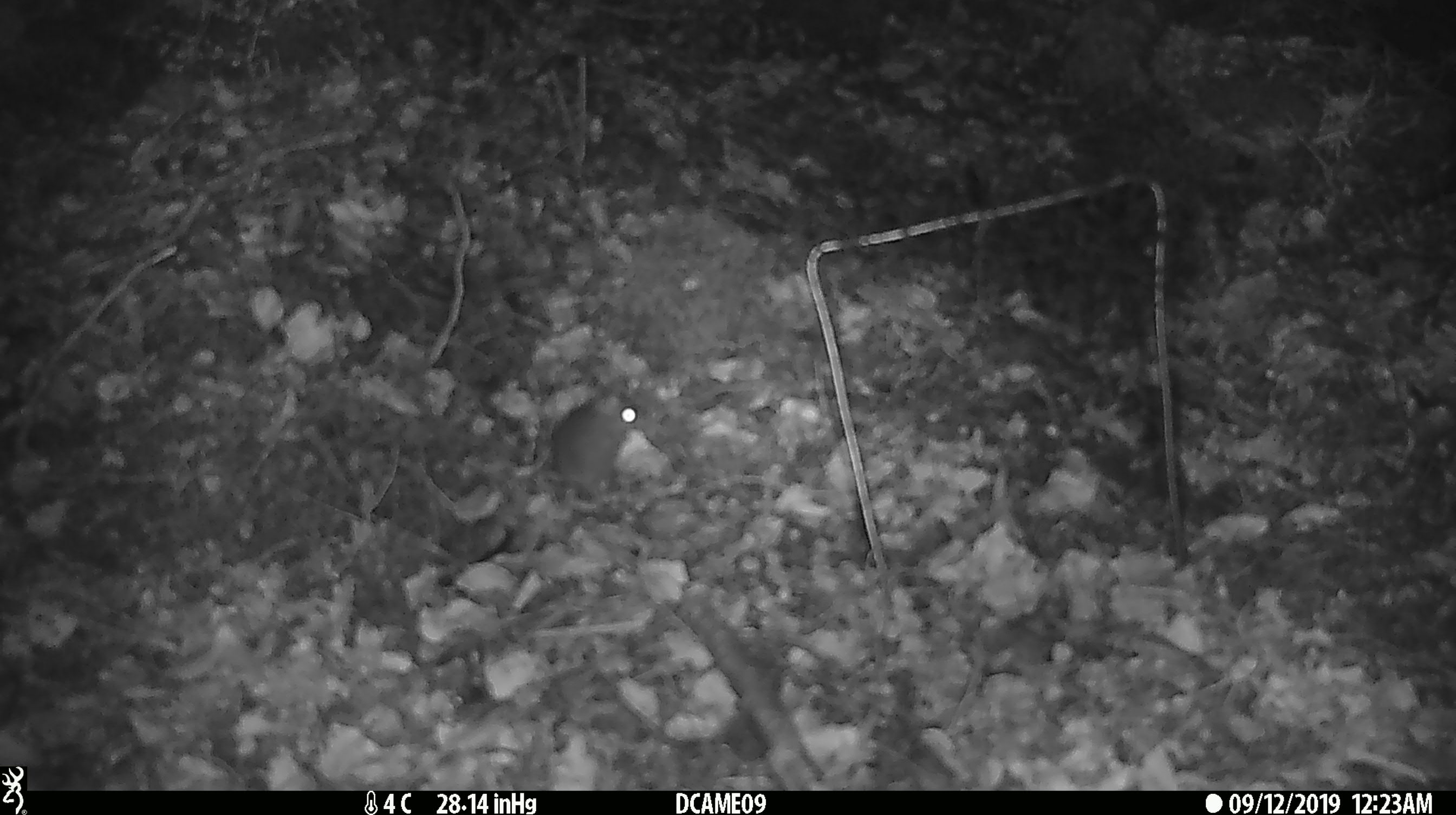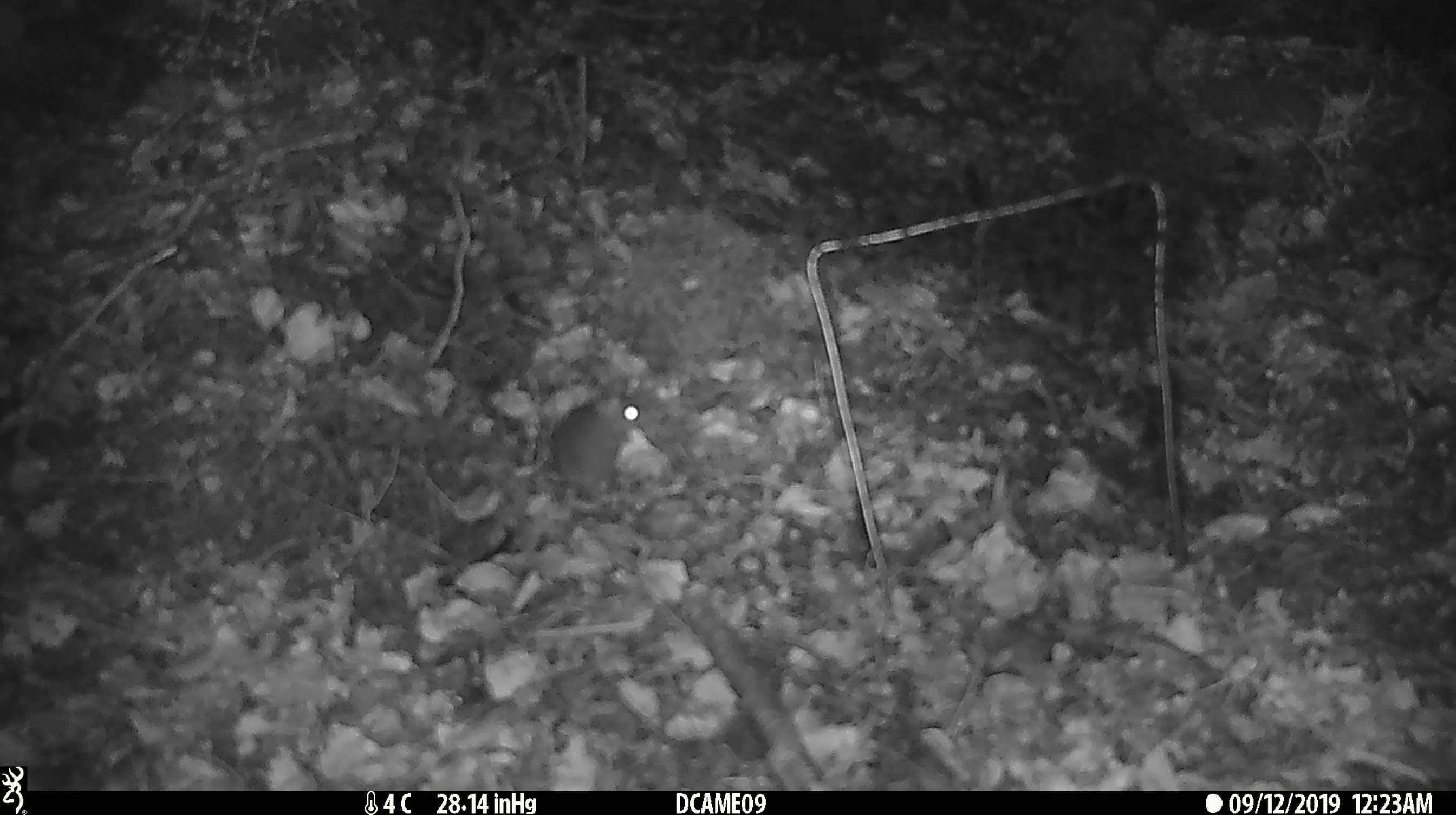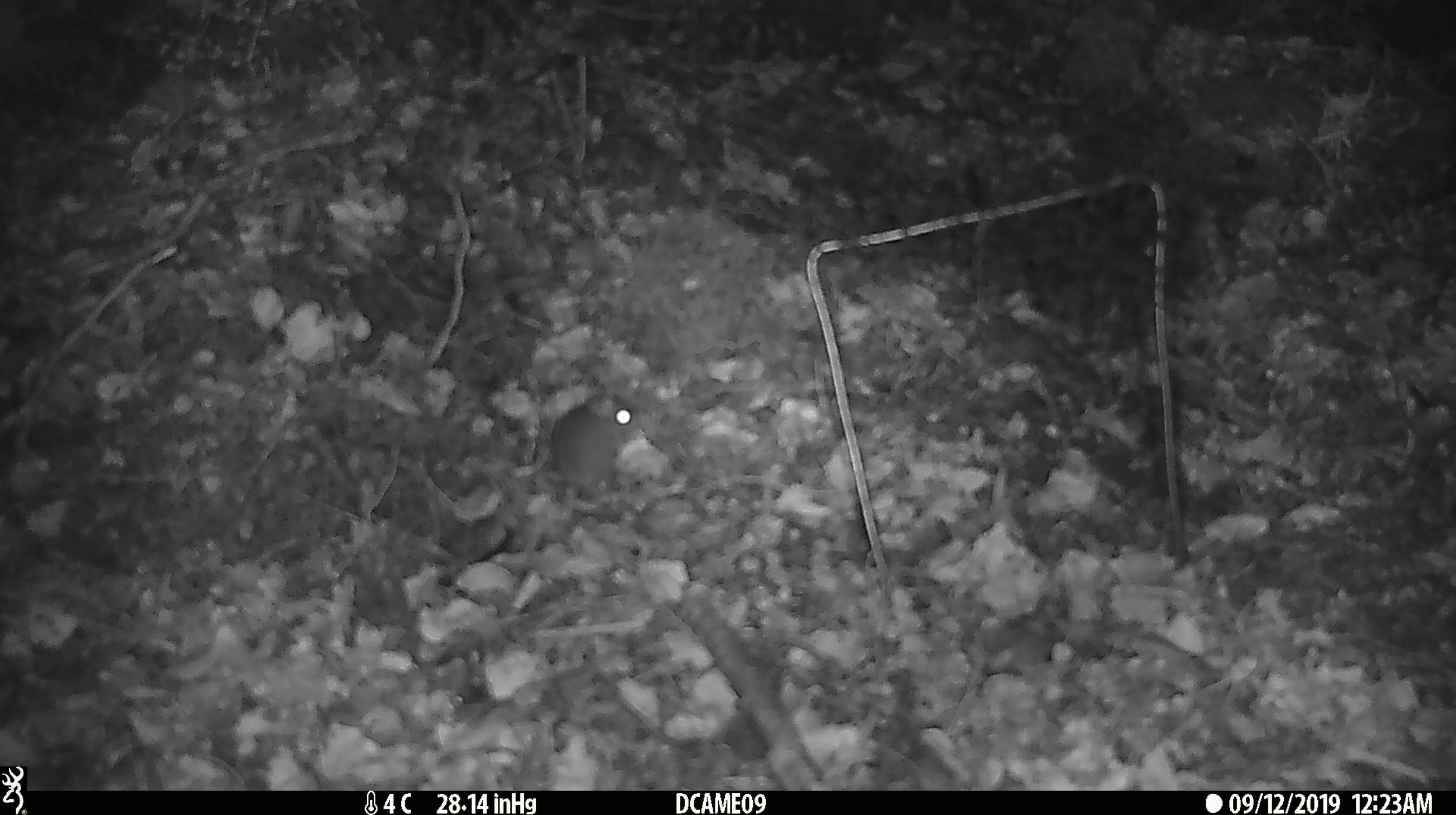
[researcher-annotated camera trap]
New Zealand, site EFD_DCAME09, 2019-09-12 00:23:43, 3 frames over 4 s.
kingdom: Animalia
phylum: Chordata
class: Mammalia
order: Rodentia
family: Muridae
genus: Mus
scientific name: Mus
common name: mouse